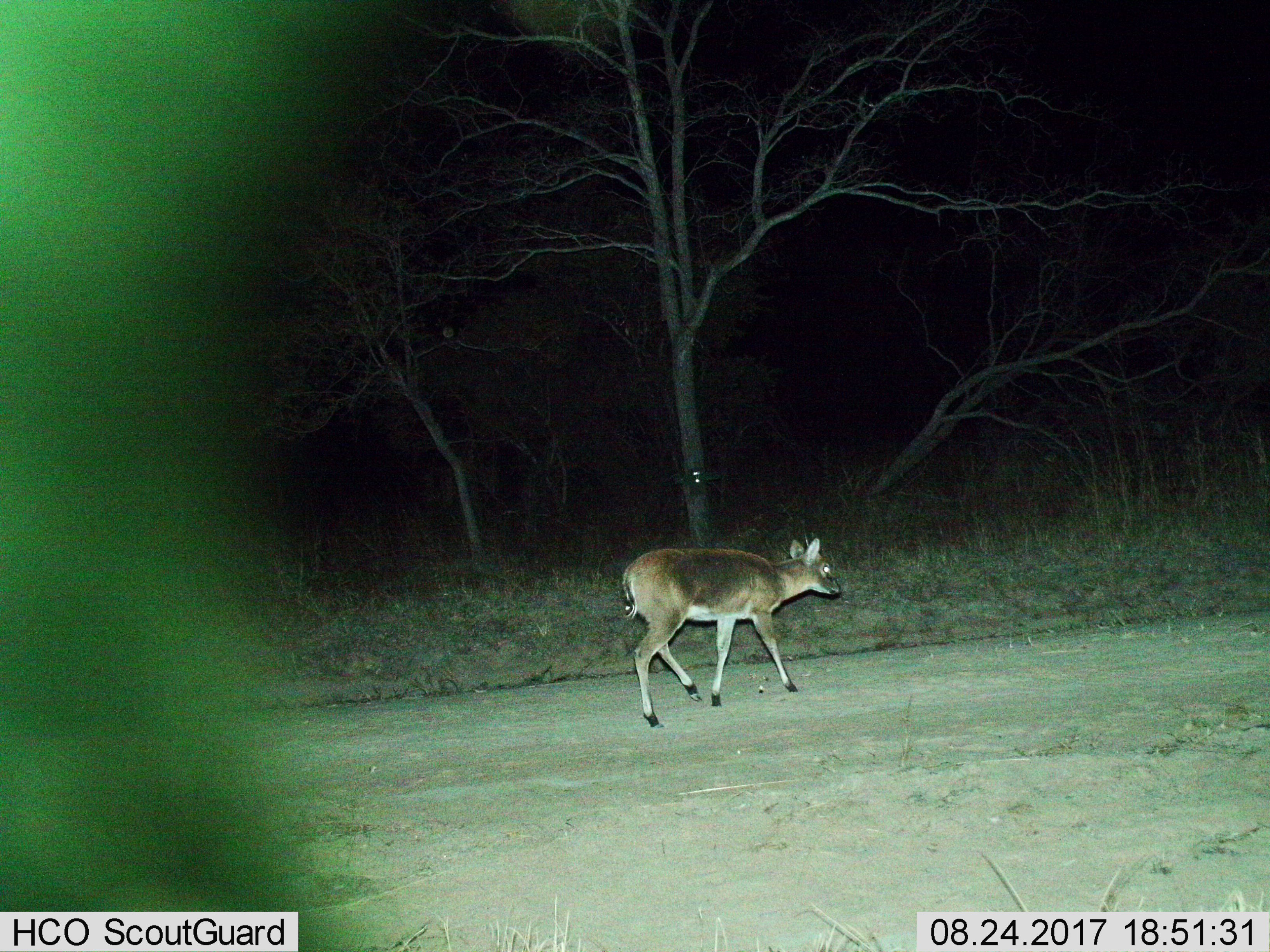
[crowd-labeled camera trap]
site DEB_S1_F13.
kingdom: Animalia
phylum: Chordata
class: Mammalia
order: Artiodactyla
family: Bovidae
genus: Sylvicapra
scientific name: Sylvicapra grimmia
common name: common duiker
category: duikercommongrey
Duikercommongrey (common duiker) (Sylvicapra grimmia), count 1. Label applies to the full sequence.